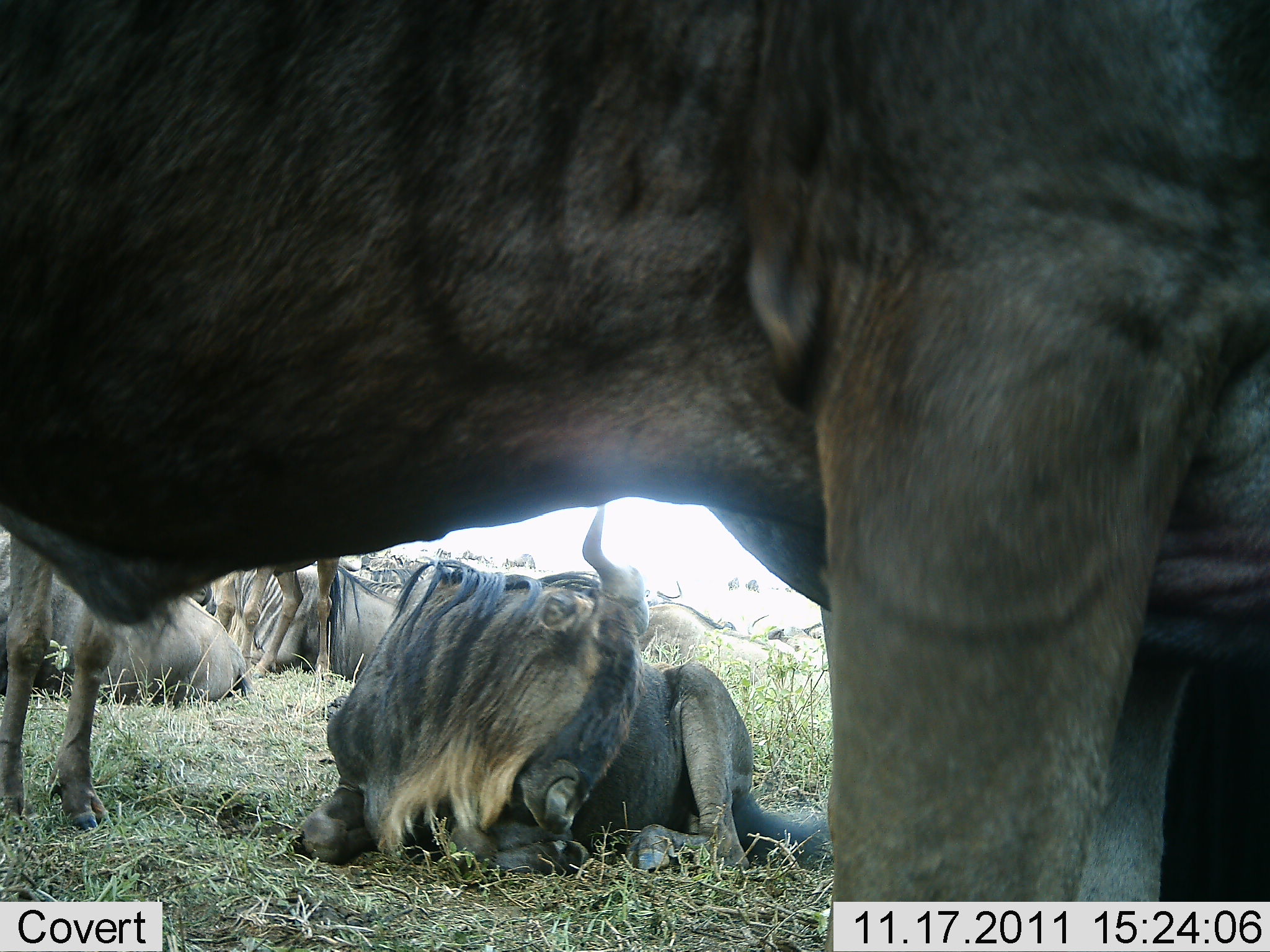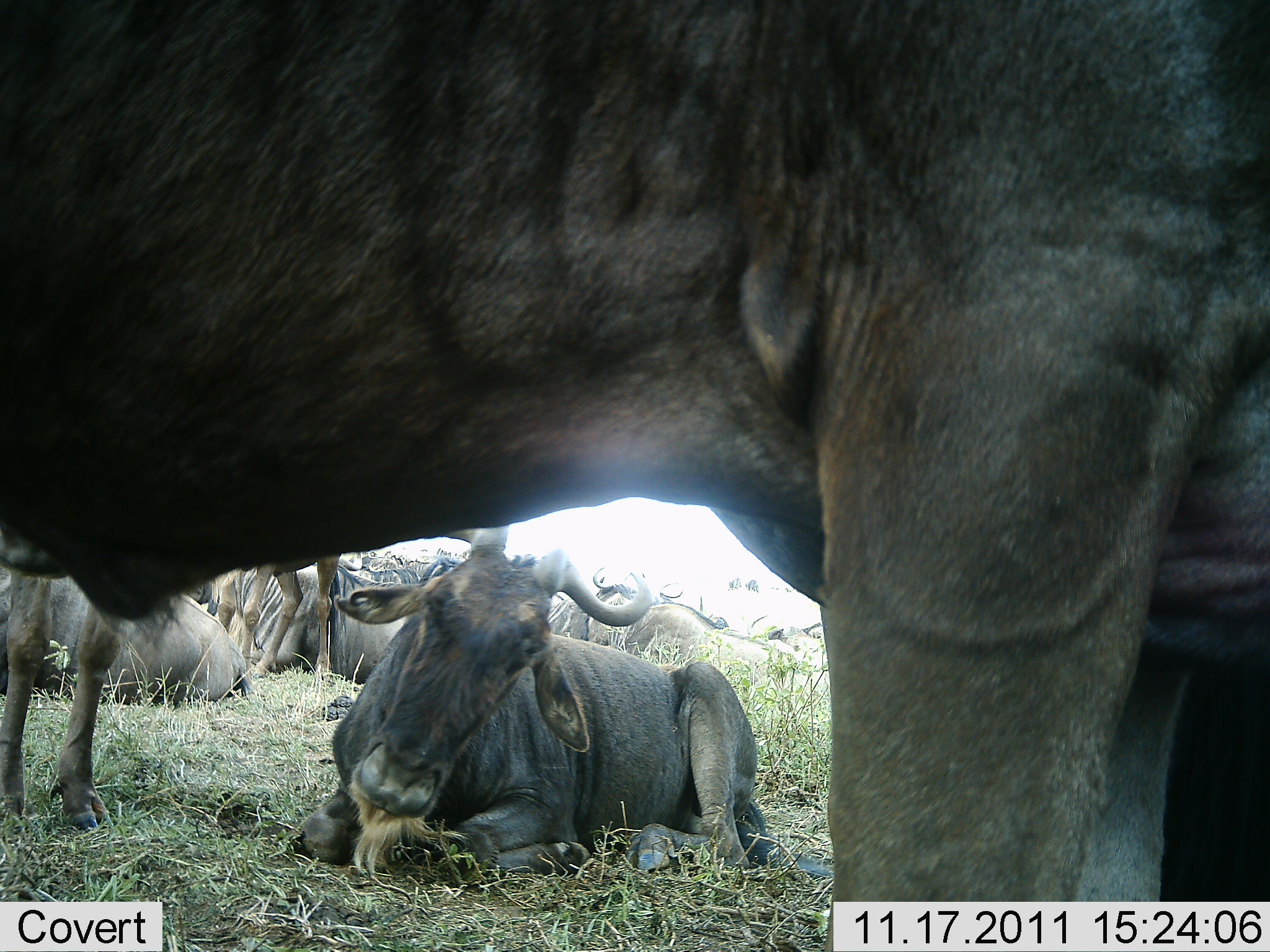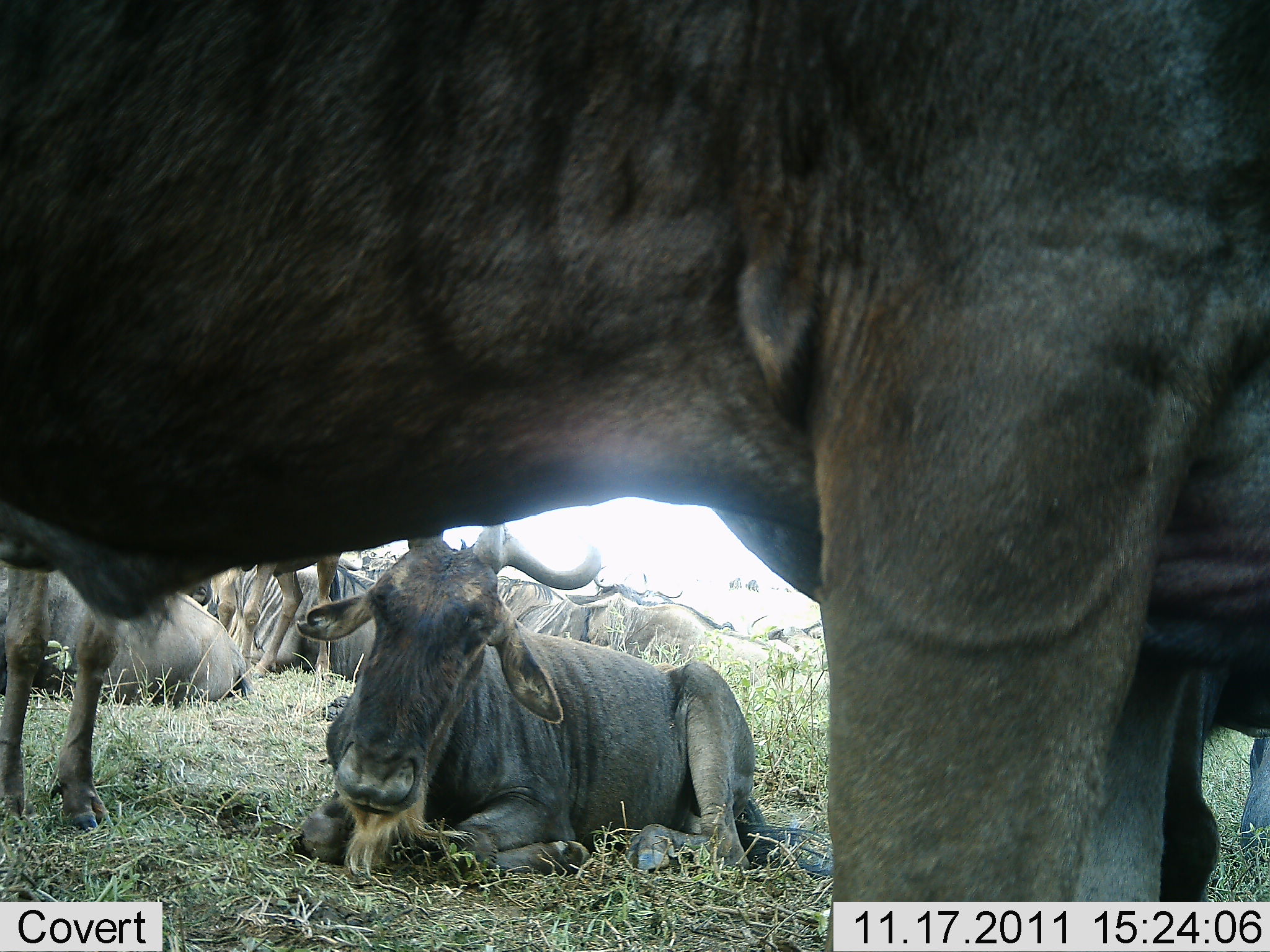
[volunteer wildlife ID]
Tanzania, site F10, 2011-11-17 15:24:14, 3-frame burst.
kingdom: Animalia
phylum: Chordata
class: Mammalia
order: Artiodactyla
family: Bovidae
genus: Connochaetes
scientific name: Connochaetes taurinus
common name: blue wildebeest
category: wildebeest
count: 6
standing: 77%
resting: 92%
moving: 0%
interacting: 0%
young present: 8%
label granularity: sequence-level